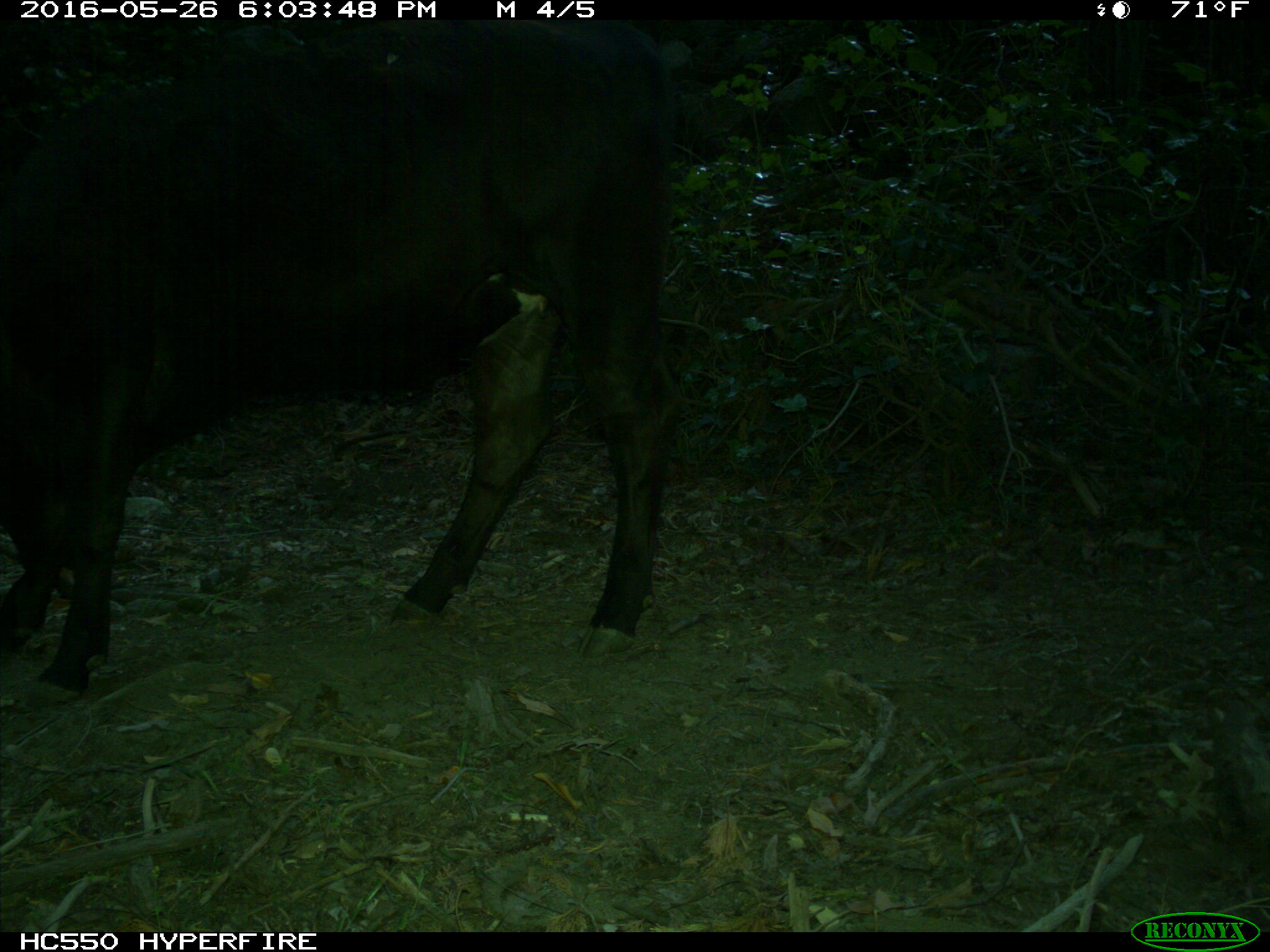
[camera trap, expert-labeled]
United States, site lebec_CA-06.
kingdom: Animalia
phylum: Chordata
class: Mammalia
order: Artiodactyla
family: Bovidae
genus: Bos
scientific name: Bos taurus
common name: domestic cow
Bos taurus (domestic cow).